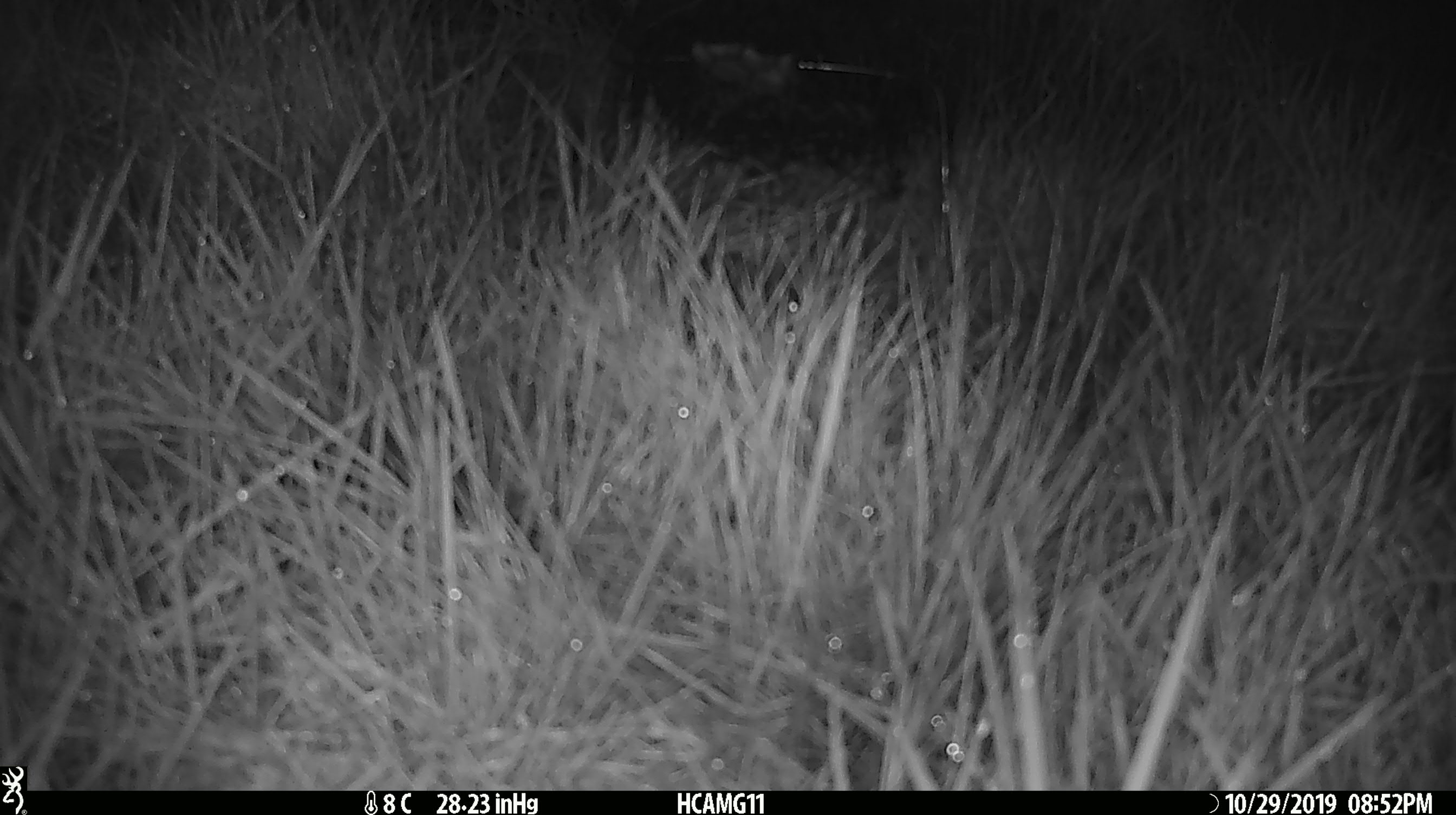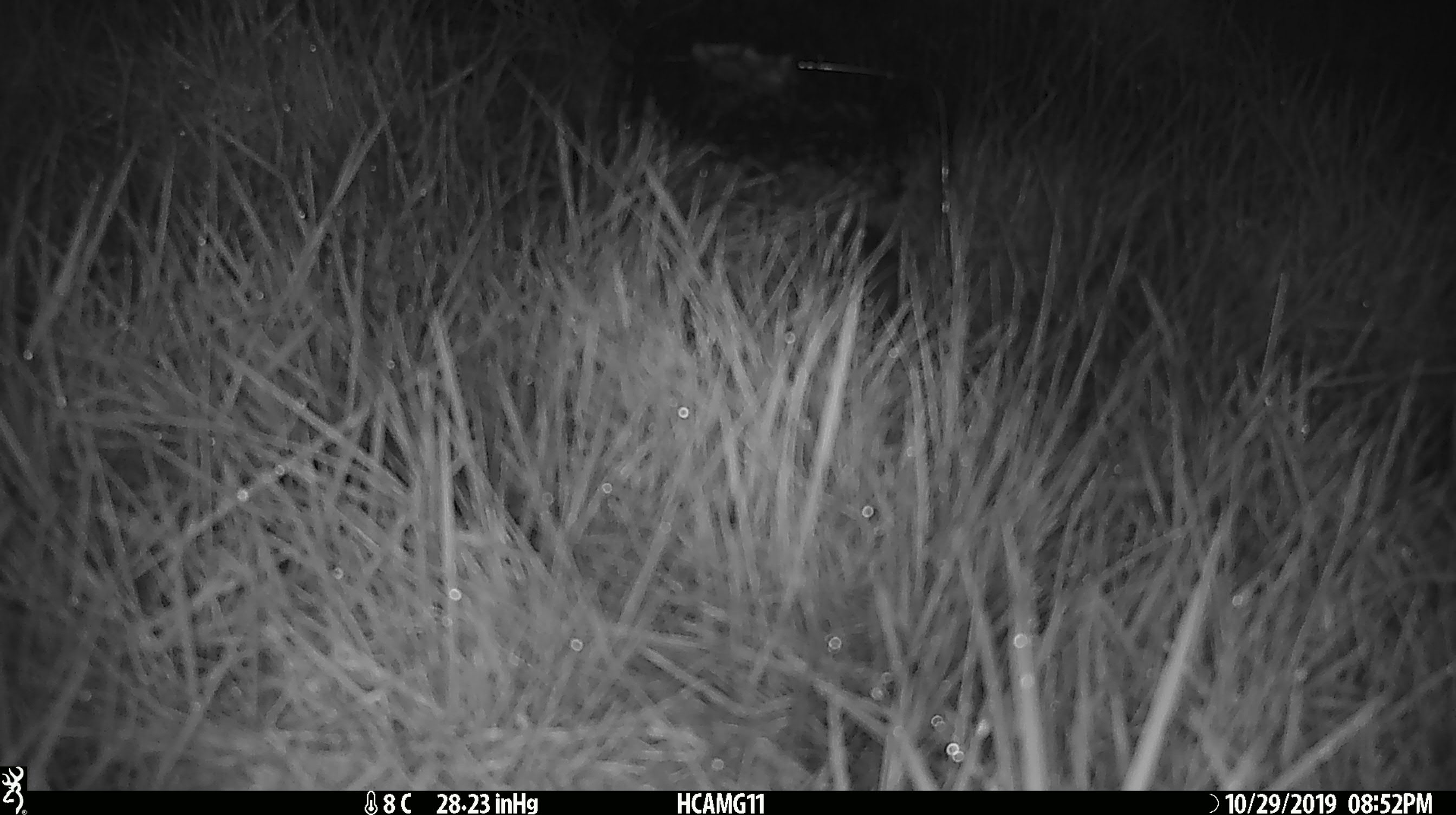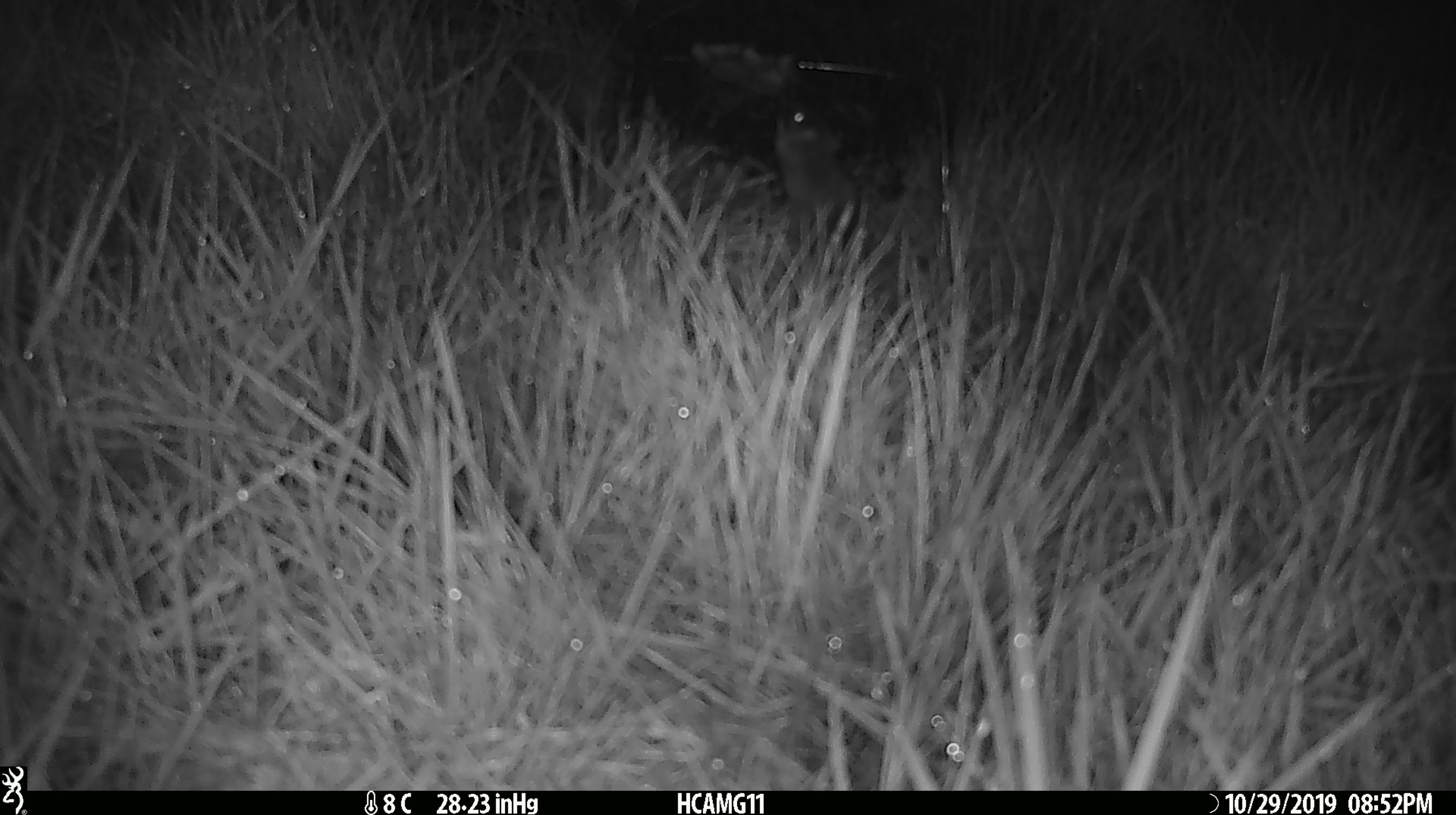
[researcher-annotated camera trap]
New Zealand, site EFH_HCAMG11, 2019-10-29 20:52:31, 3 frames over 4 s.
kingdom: Animalia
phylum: Chordata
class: Mammalia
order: Rodentia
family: Muridae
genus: Mus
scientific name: Mus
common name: mouse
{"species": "mouse (Mus)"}